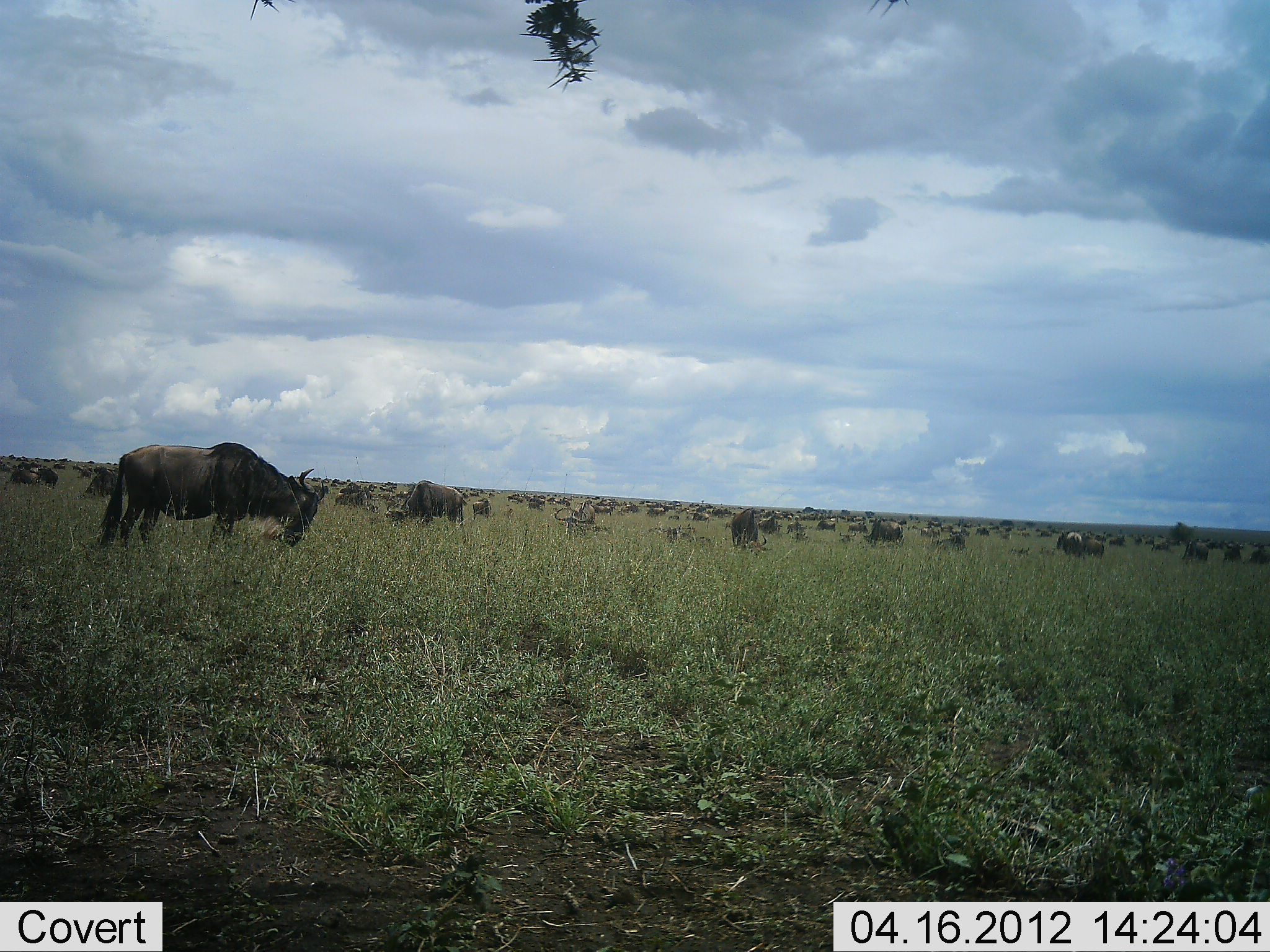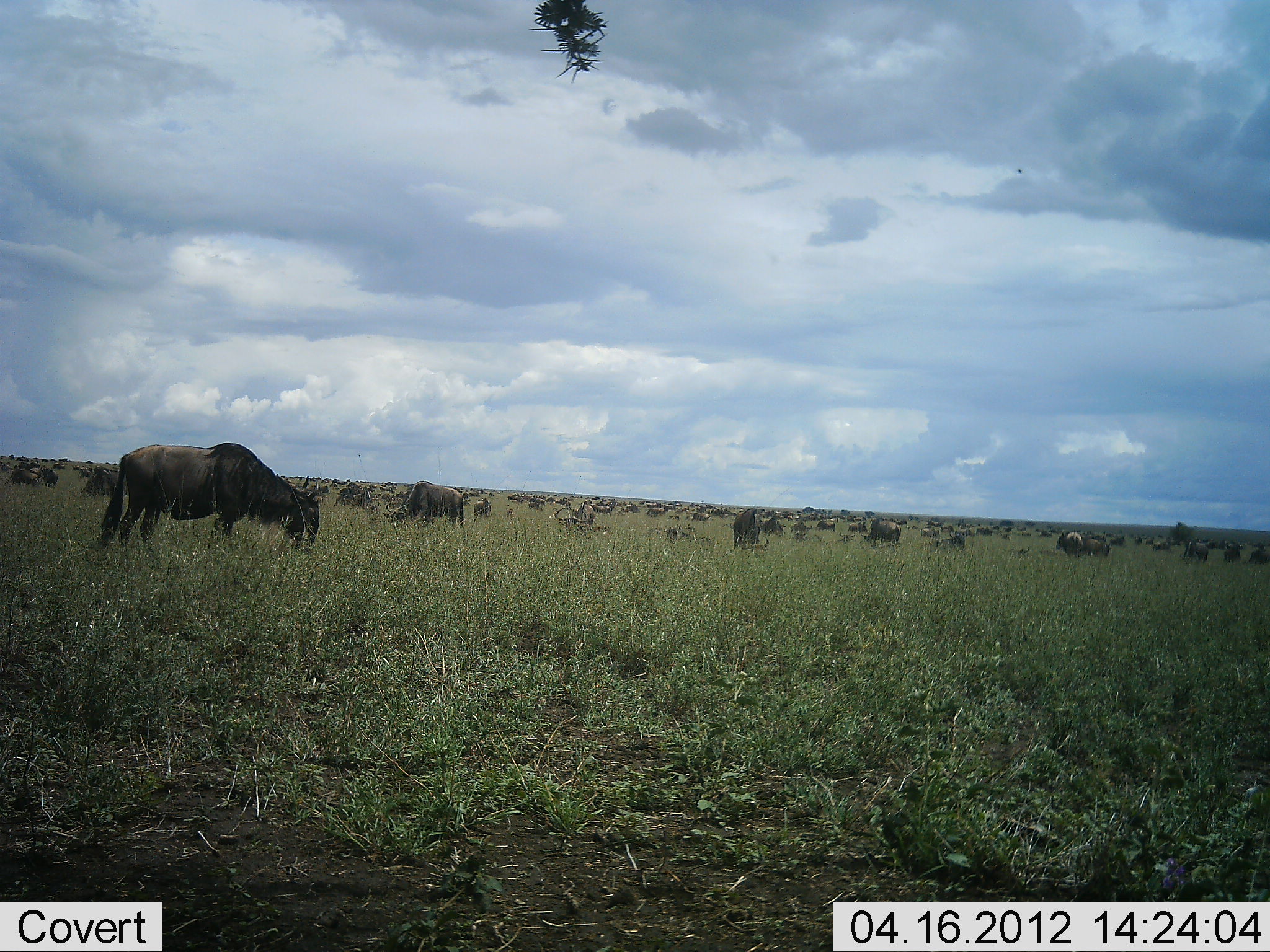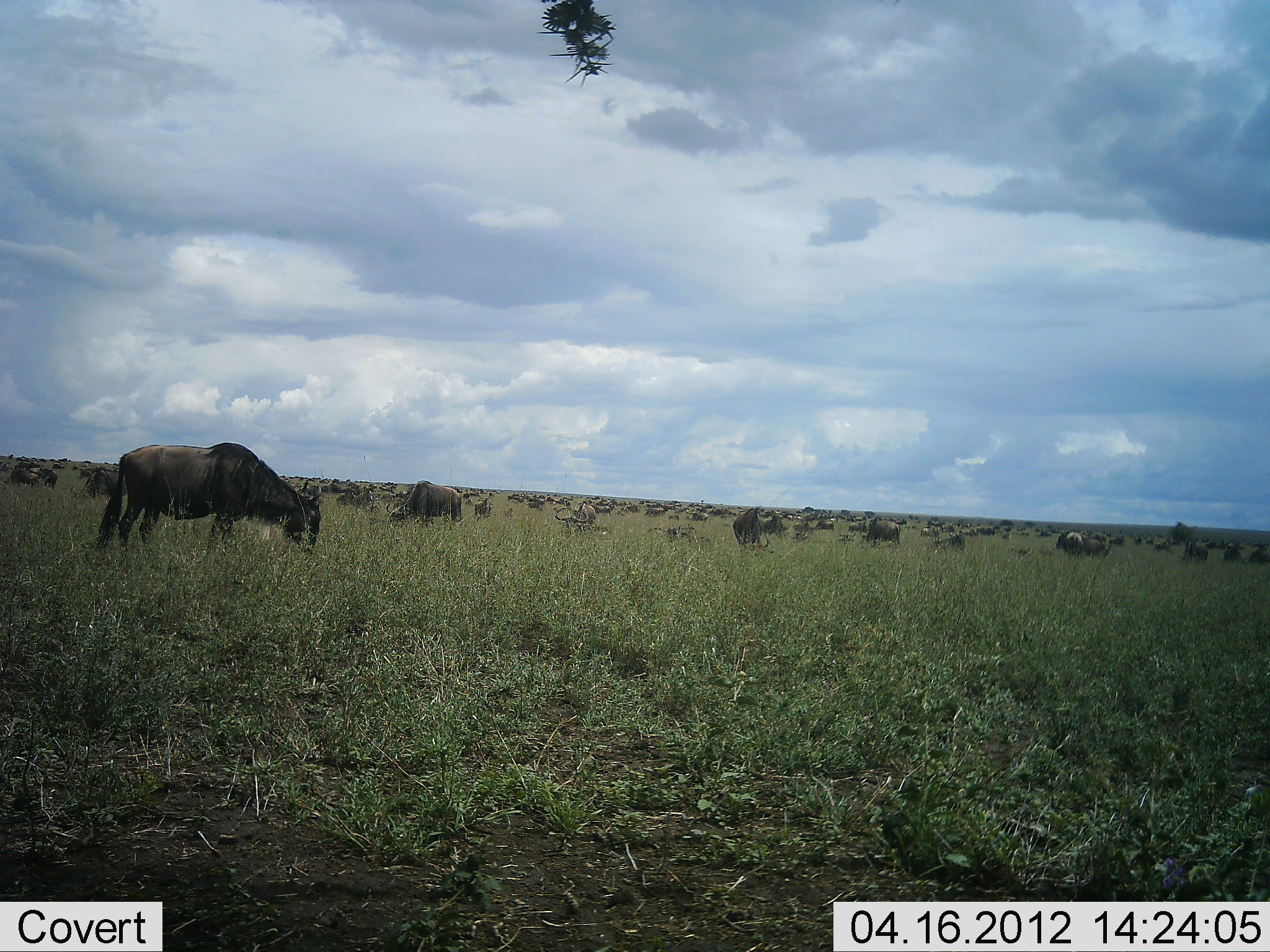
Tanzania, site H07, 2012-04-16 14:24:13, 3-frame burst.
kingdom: Animalia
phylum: Chordata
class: Mammalia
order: Artiodactyla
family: Bovidae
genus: Connochaetes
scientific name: Connochaetes taurinus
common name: blue wildebeest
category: wildebeest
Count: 51+.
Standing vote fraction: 68%.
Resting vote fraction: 11%.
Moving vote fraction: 26%.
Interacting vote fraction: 0%.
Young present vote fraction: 0%.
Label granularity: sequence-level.